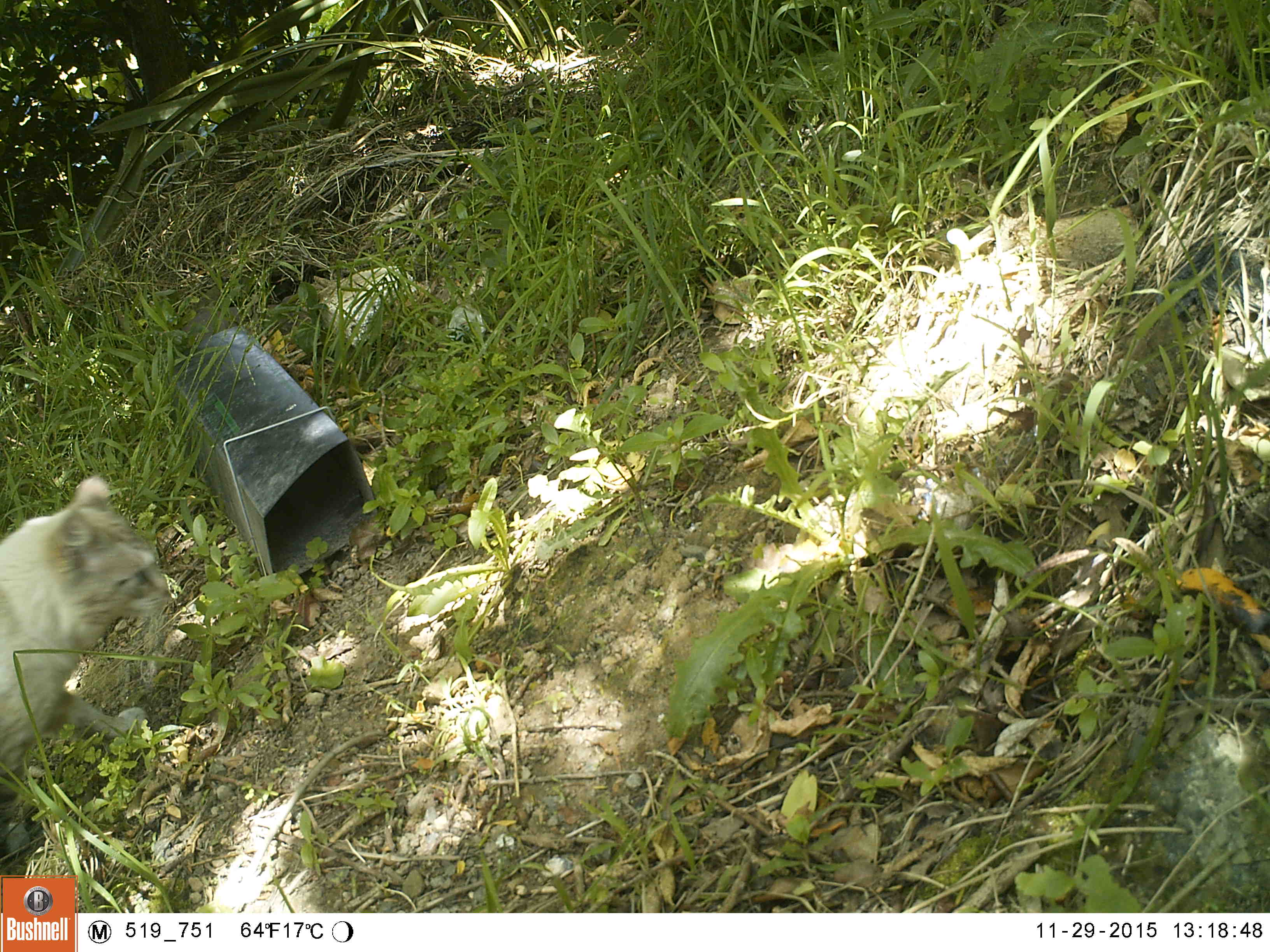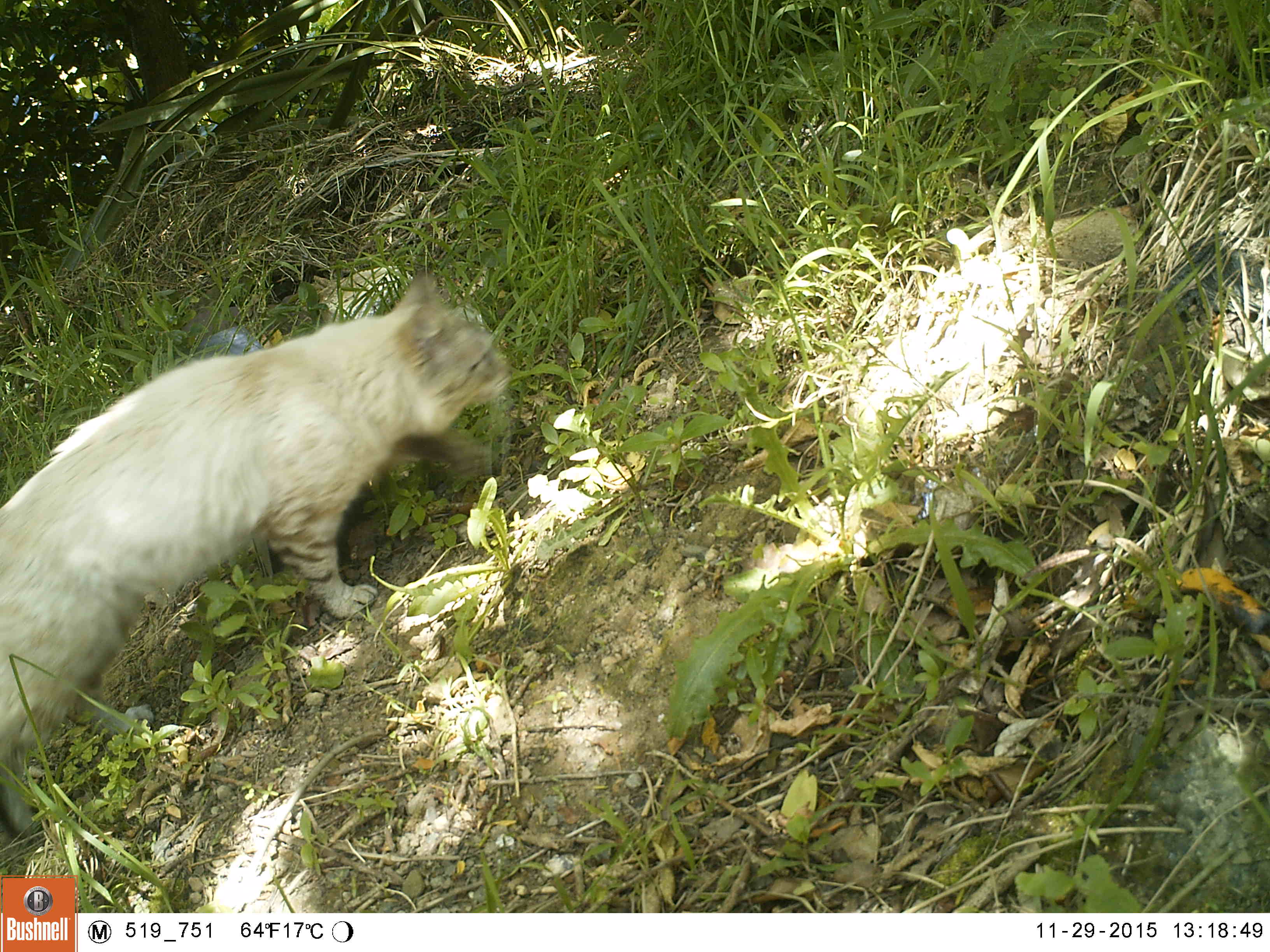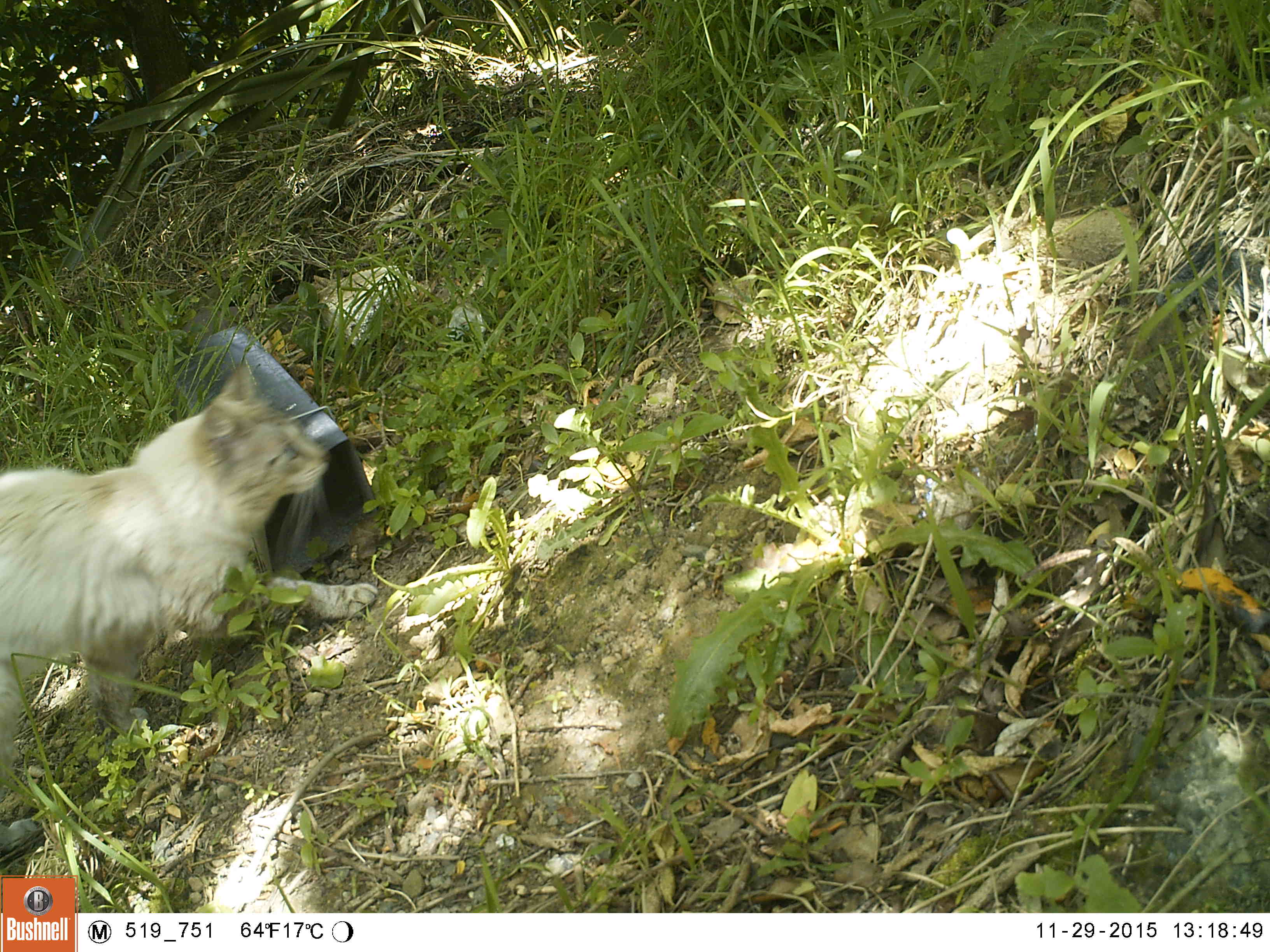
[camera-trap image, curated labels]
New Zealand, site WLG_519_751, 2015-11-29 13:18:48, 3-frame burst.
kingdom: Animalia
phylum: Chordata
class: Mammalia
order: Carnivora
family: Felidae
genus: Felis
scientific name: Felis catus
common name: domestic cat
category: cat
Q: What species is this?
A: Cat (domestic cat) (Felis catus).